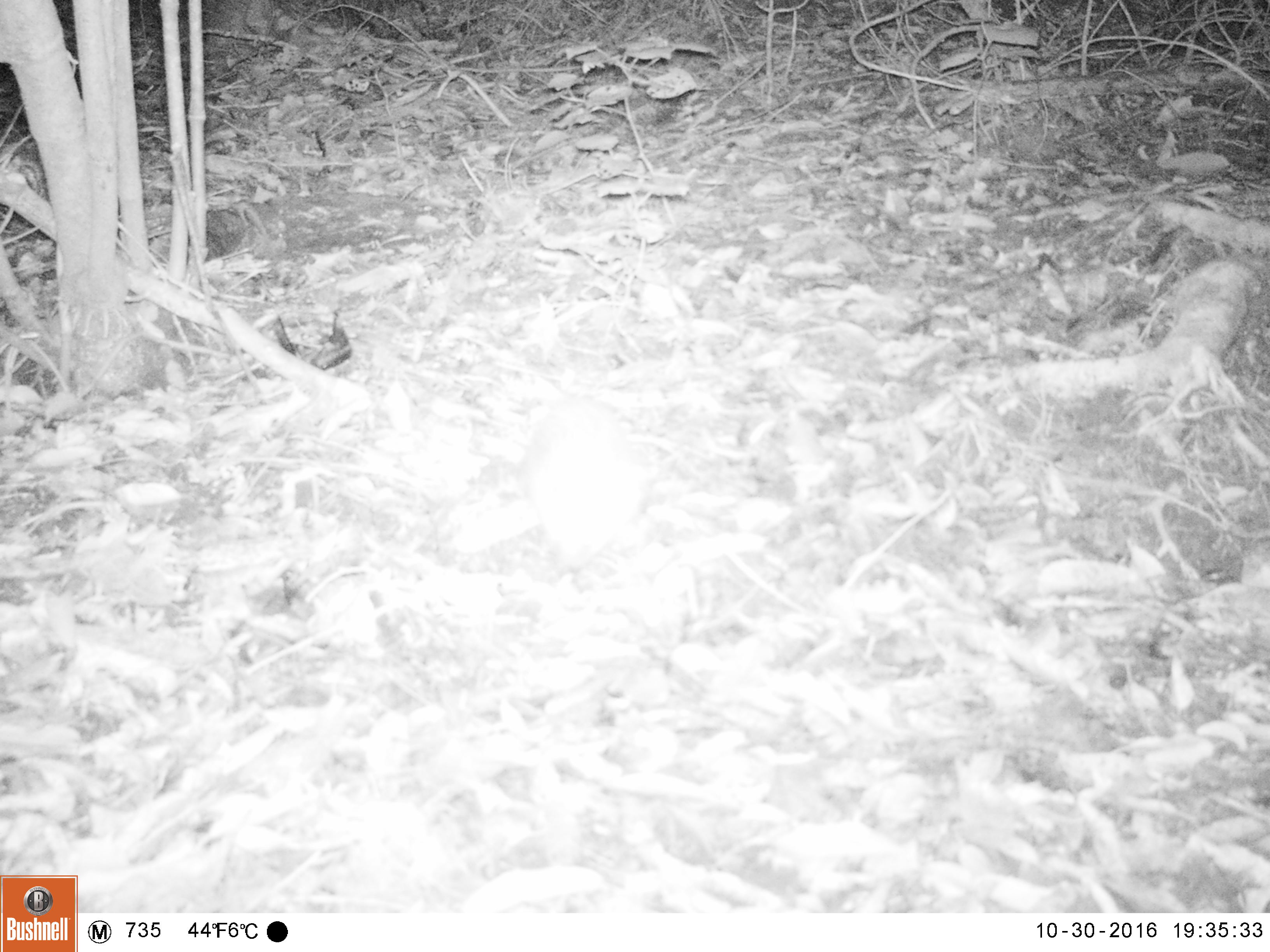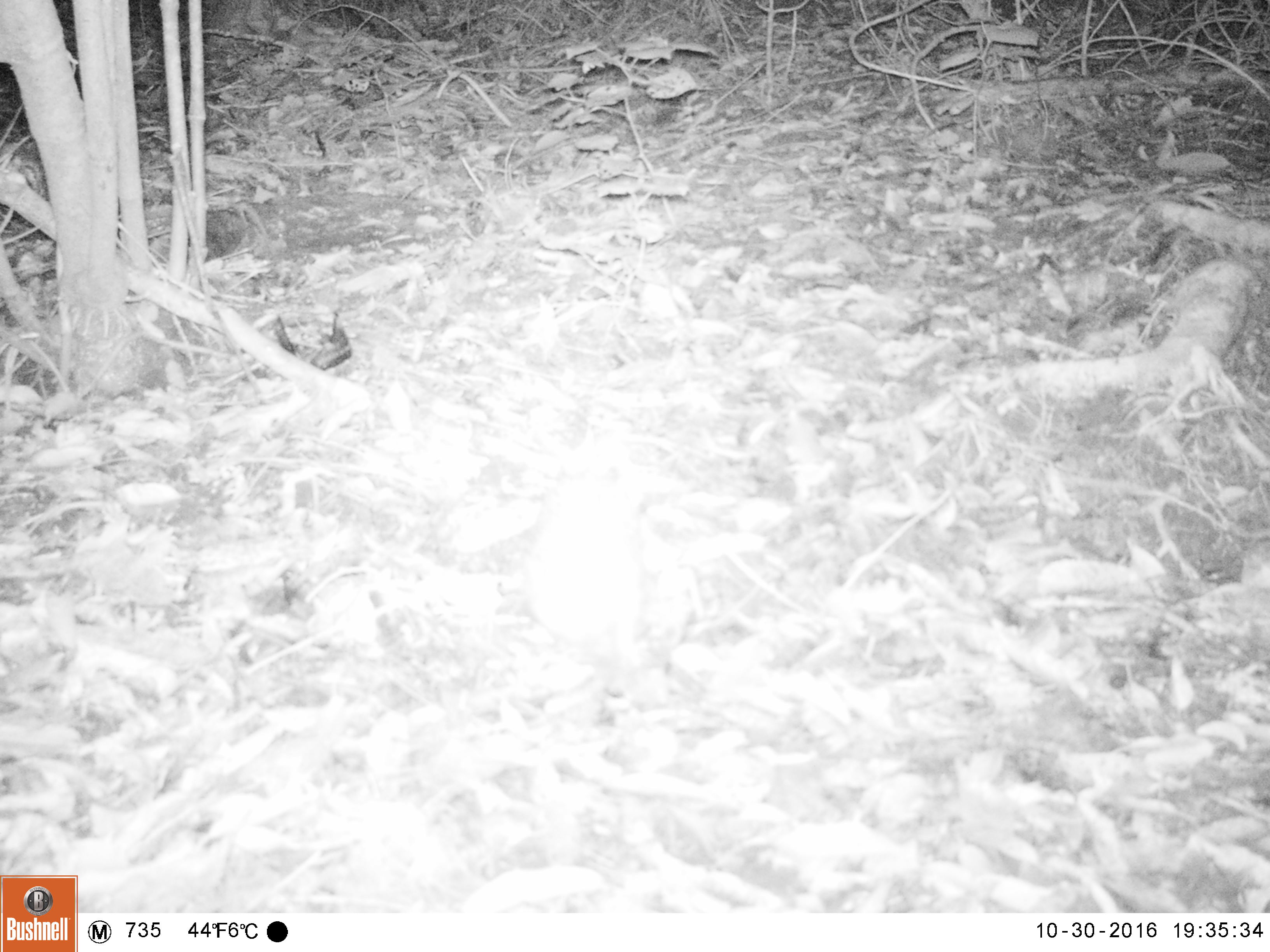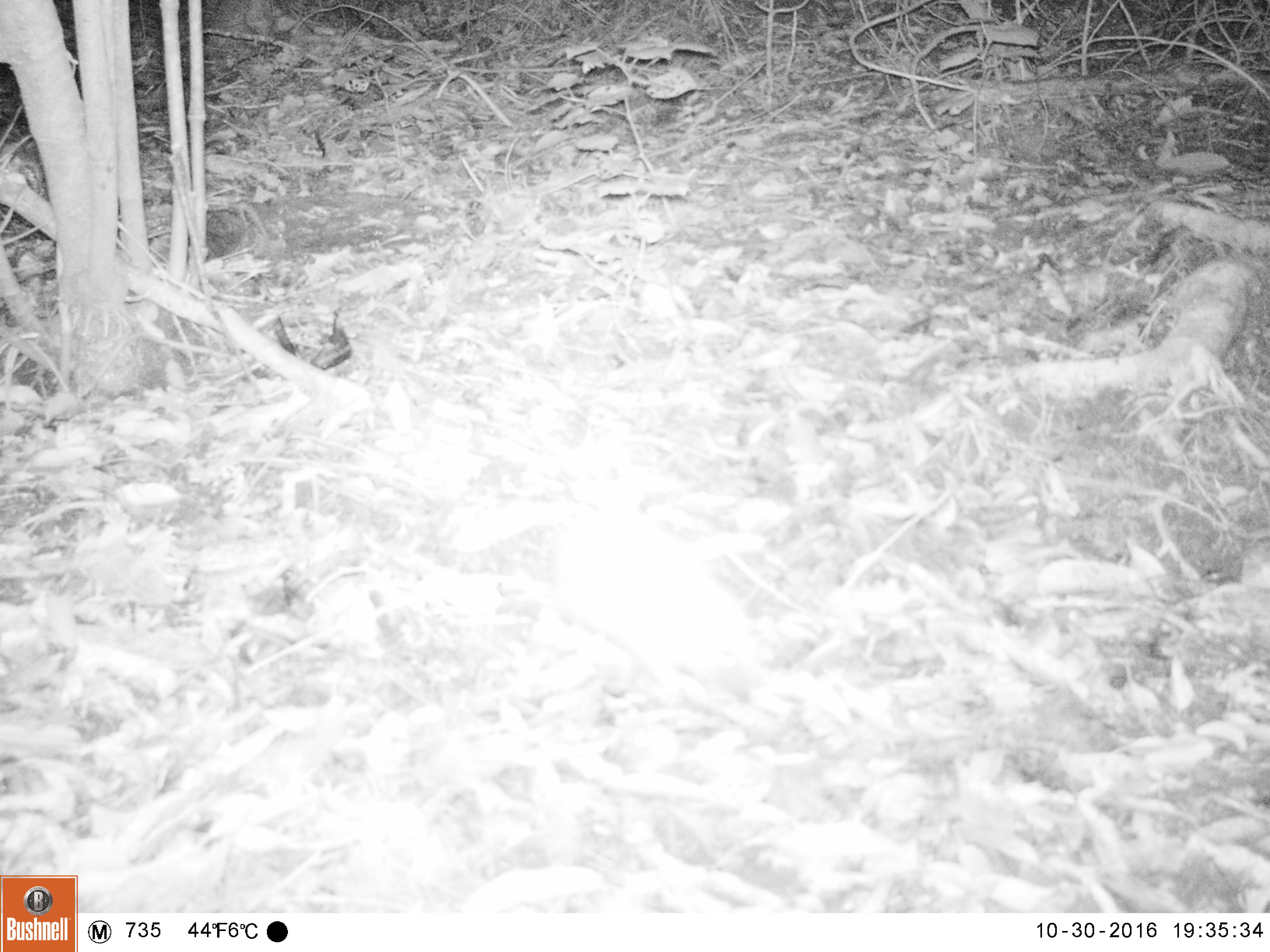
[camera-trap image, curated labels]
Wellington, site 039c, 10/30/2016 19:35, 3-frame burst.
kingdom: Animalia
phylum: Chordata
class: Mammalia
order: Eulipotyphla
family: Erinaceidae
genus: Erinaceus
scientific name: Erinaceus europaeus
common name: hedgehog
Hedgehog (Erinaceus europaeus).